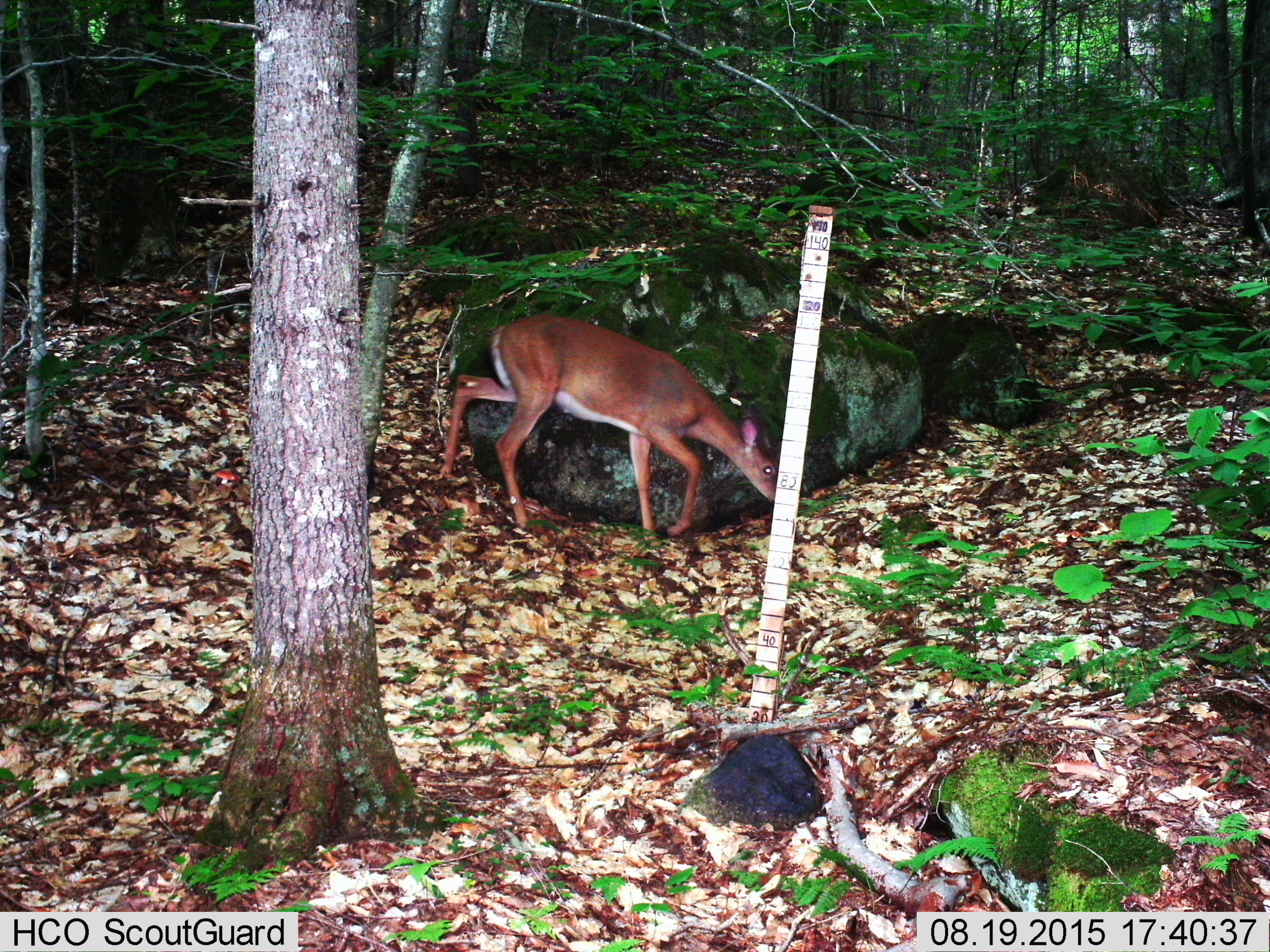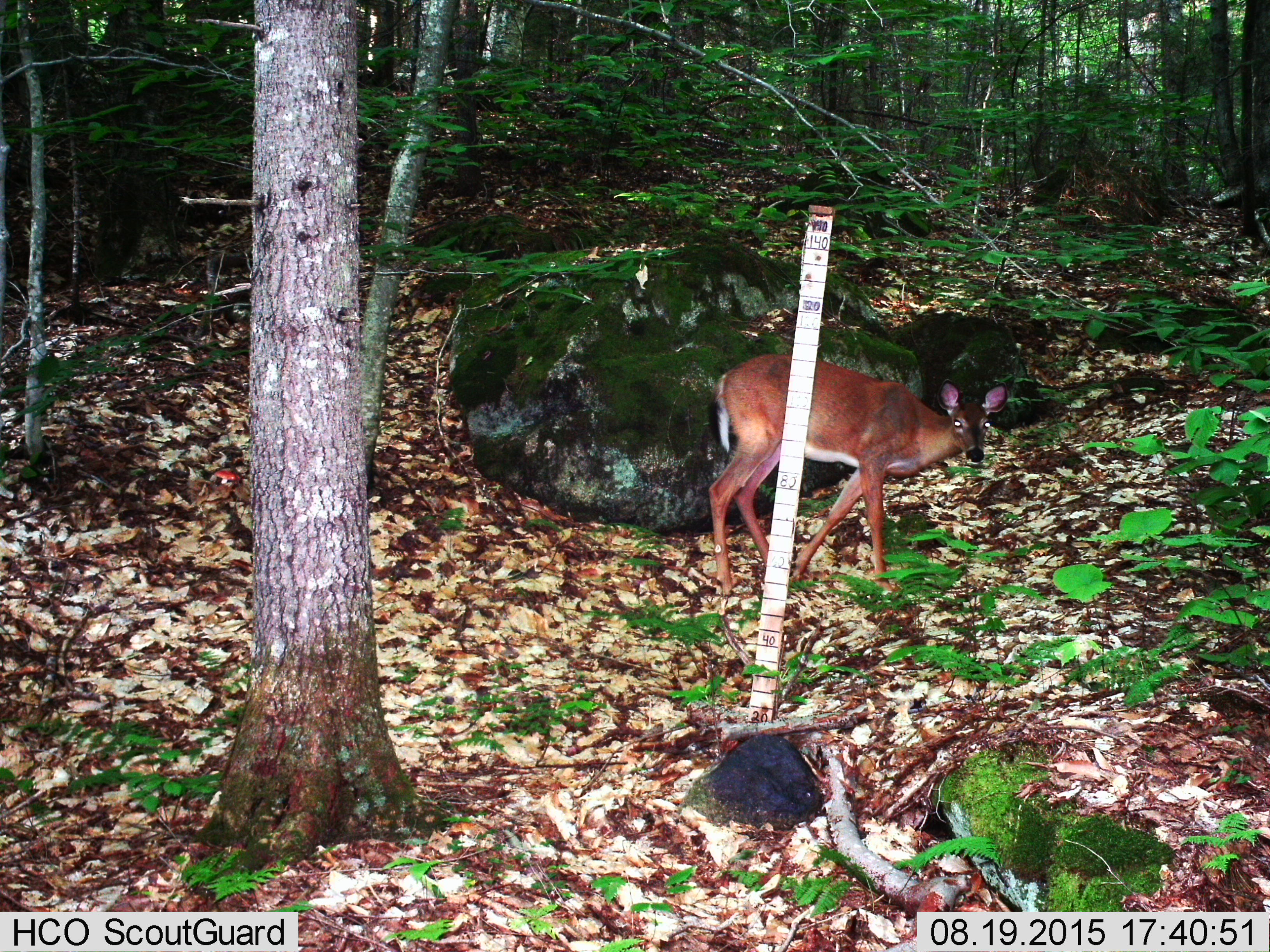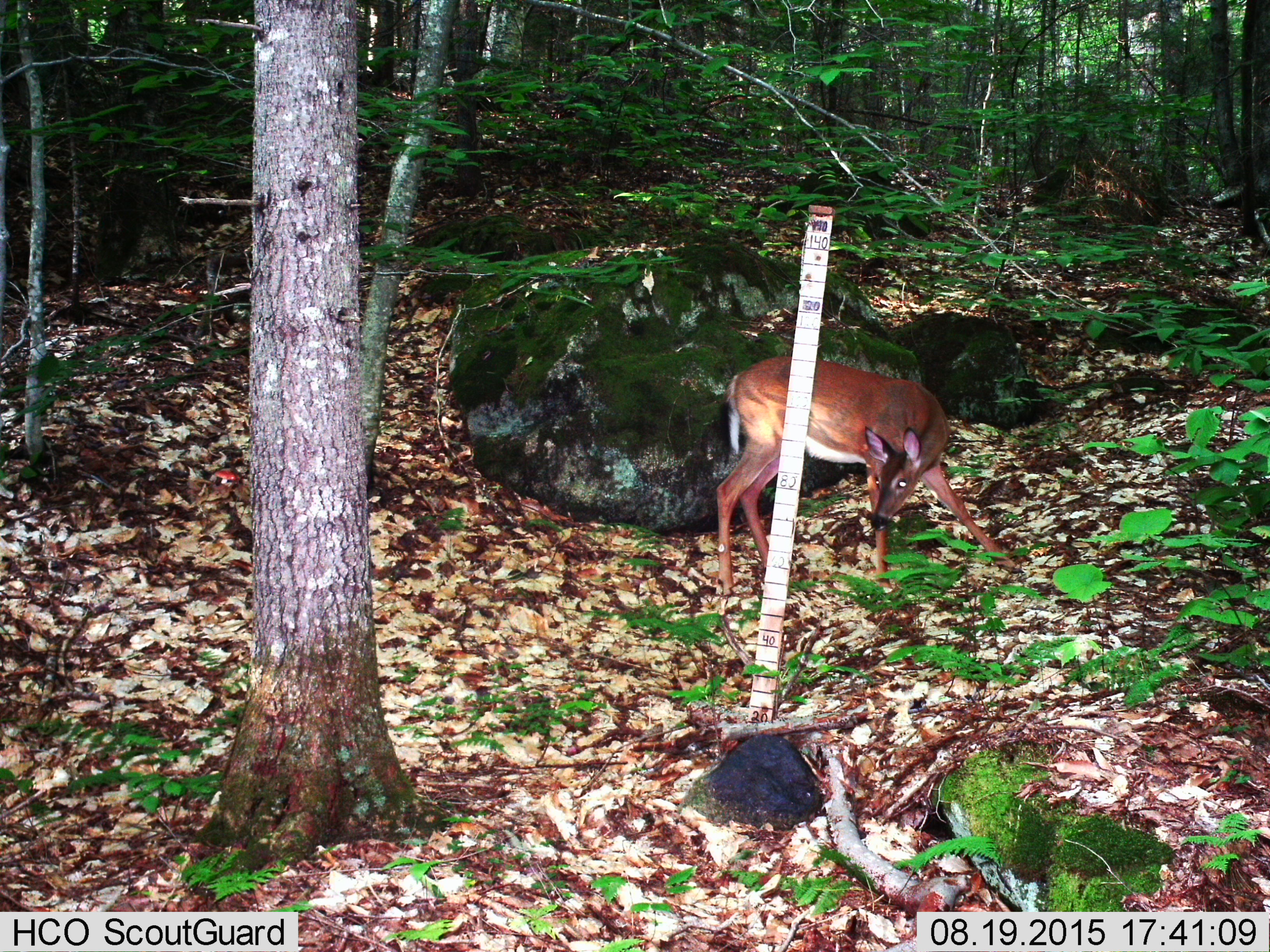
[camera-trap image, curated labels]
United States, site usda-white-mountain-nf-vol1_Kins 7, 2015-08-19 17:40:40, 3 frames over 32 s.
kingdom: Animalia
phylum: Chordata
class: Mammalia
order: Artiodactyla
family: Cervidae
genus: Odocoileus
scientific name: Odocoileus virginianus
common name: white-tailed deer